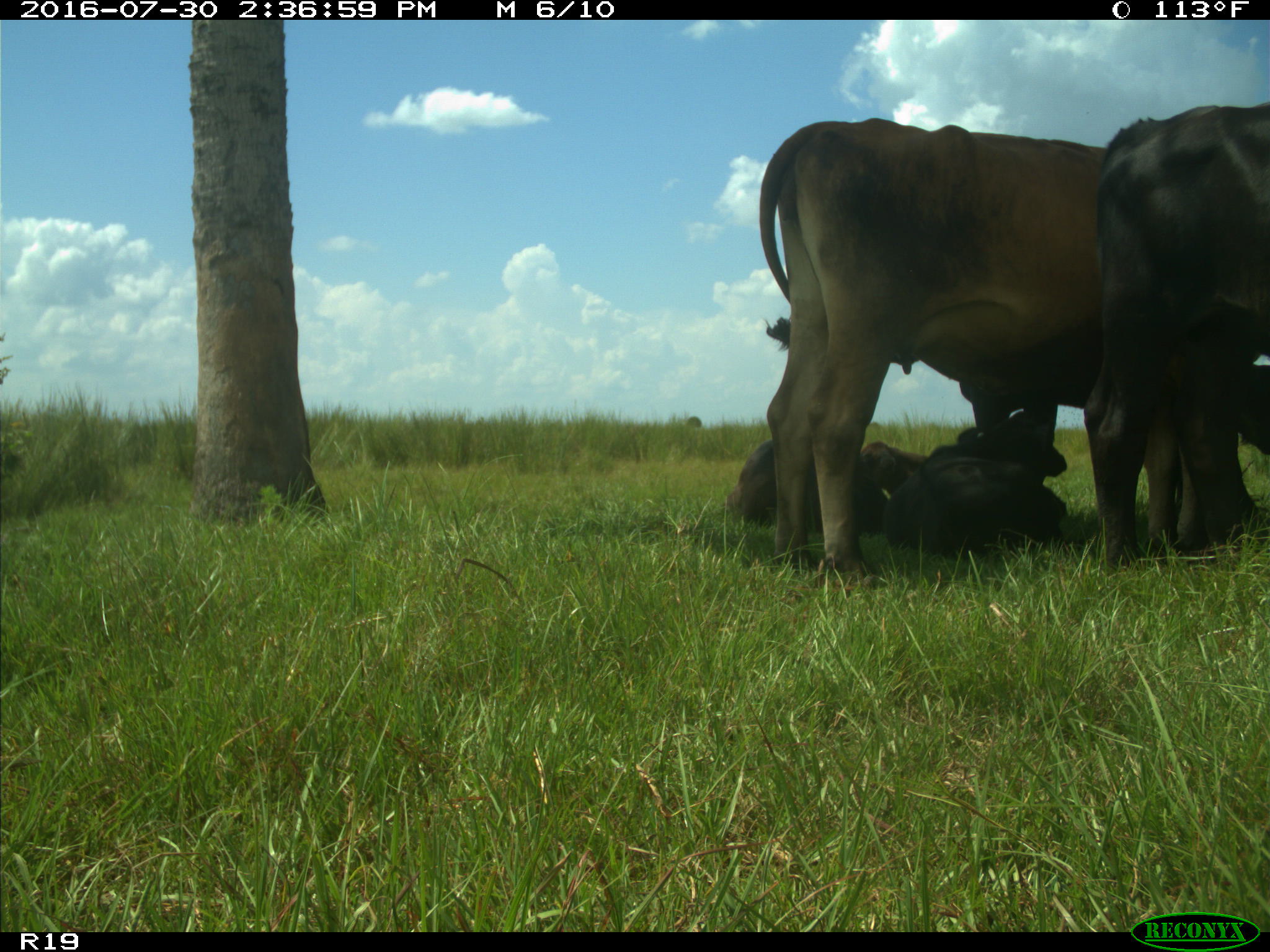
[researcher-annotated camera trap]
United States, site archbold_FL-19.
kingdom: Animalia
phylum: Chordata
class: Mammalia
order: Artiodactyla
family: Bovidae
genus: Bos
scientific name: Bos taurus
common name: domestic cow